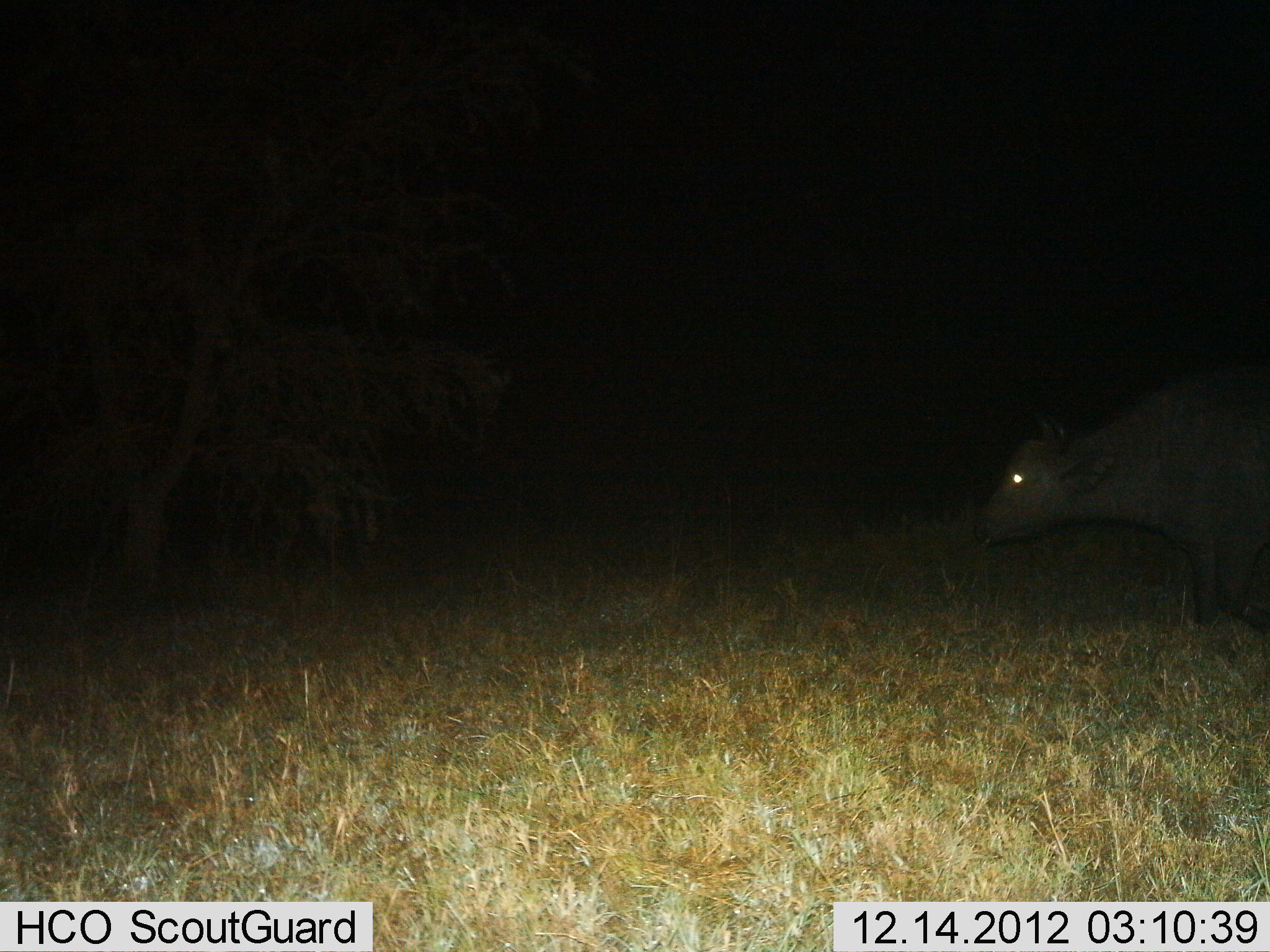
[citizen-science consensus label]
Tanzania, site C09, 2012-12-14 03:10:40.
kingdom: Animalia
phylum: Chordata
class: Mammalia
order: Artiodactyla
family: Bovidae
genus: Syncerus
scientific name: Syncerus caffer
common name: cape buffalo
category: buffalo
Buffalo (cape buffalo) (Syncerus caffer), count 1. Behavior (volunteer vote fractions): standing 56%, resting 0%, moving 44%, interacting 0%. Young present (vote fraction): 0%. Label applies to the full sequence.